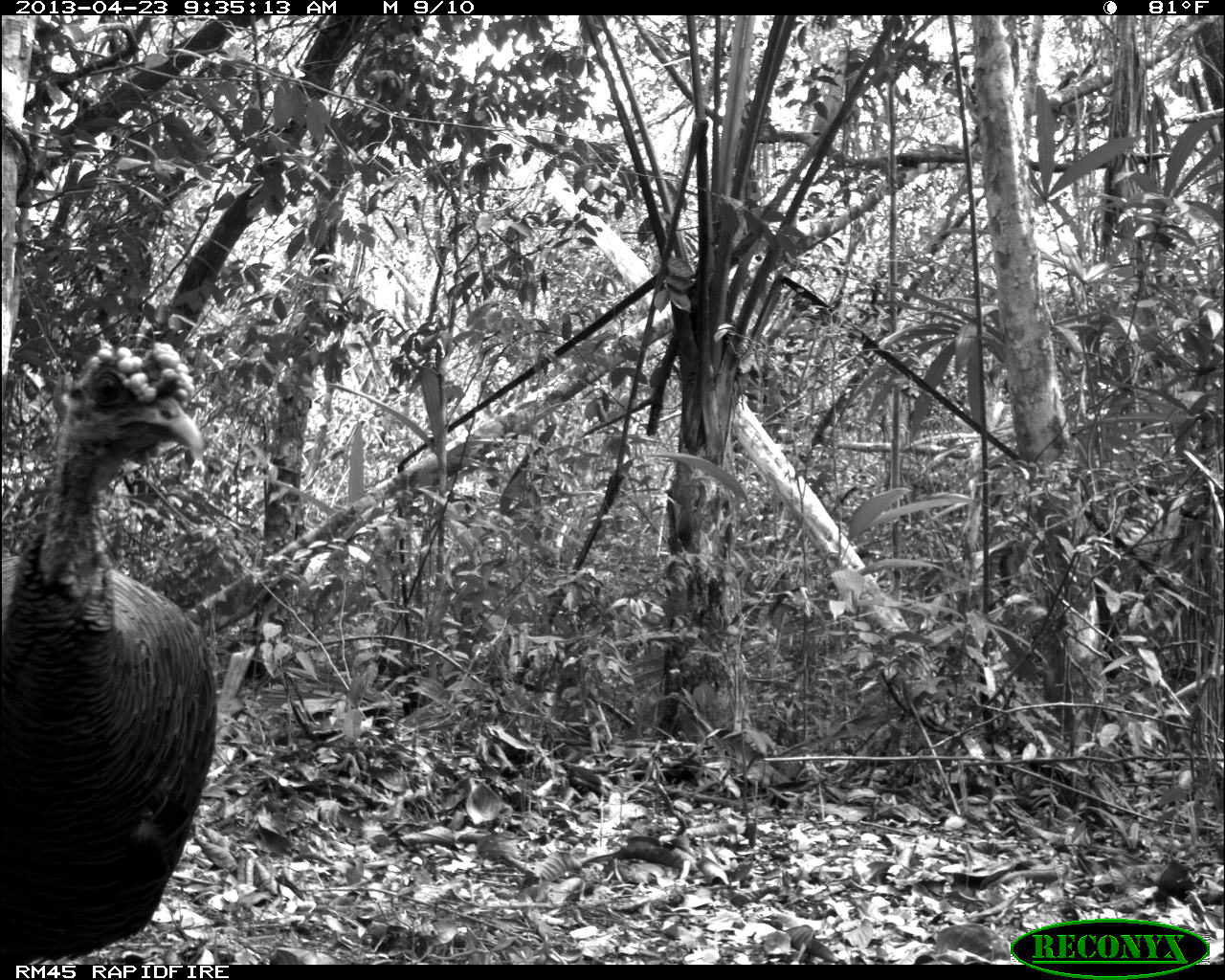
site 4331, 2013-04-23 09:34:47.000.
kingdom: Animalia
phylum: Chordata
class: Aves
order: Galliformes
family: Phasianidae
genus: Meleagris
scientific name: Meleagris ocellata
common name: ocellated turkey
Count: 2.